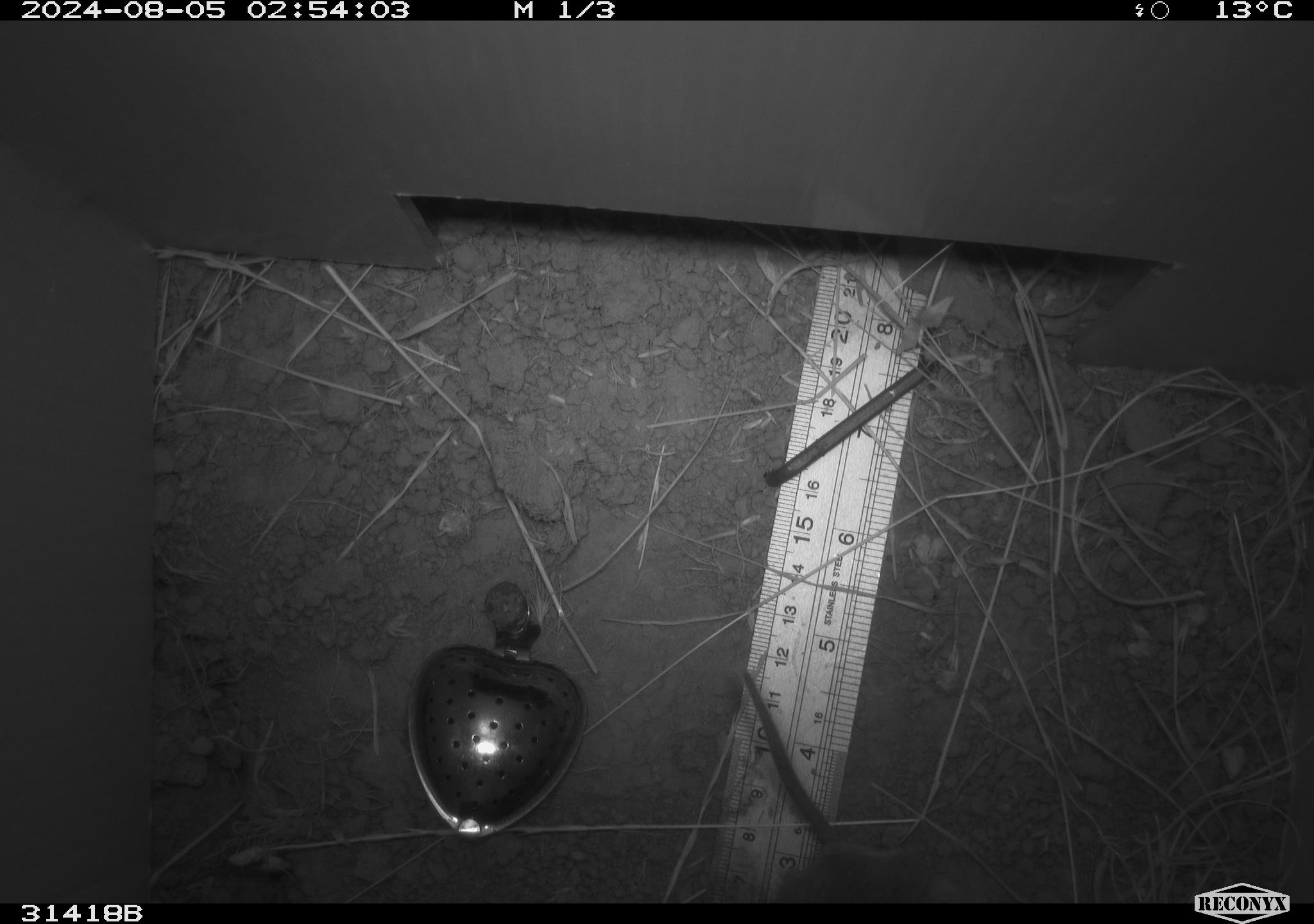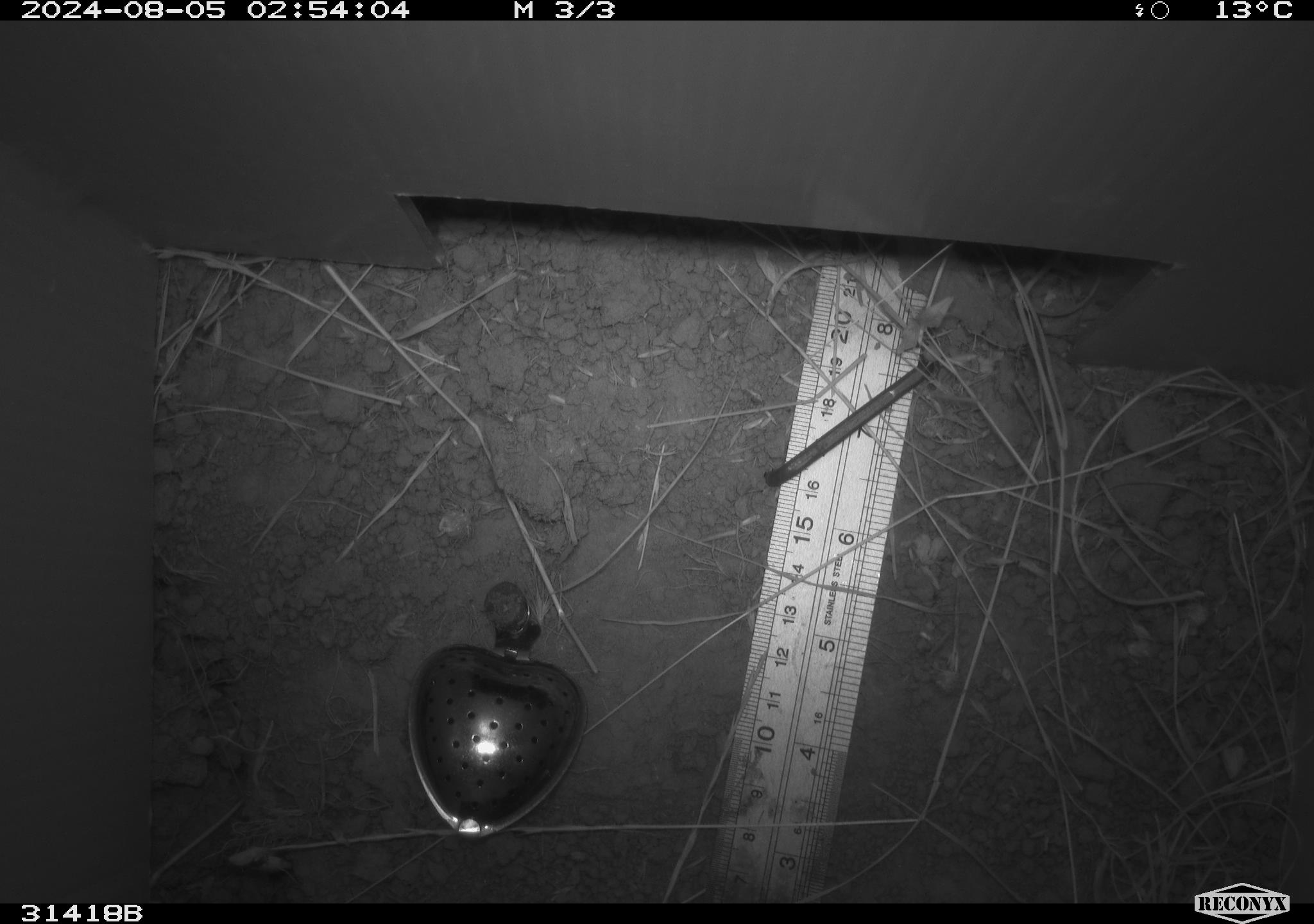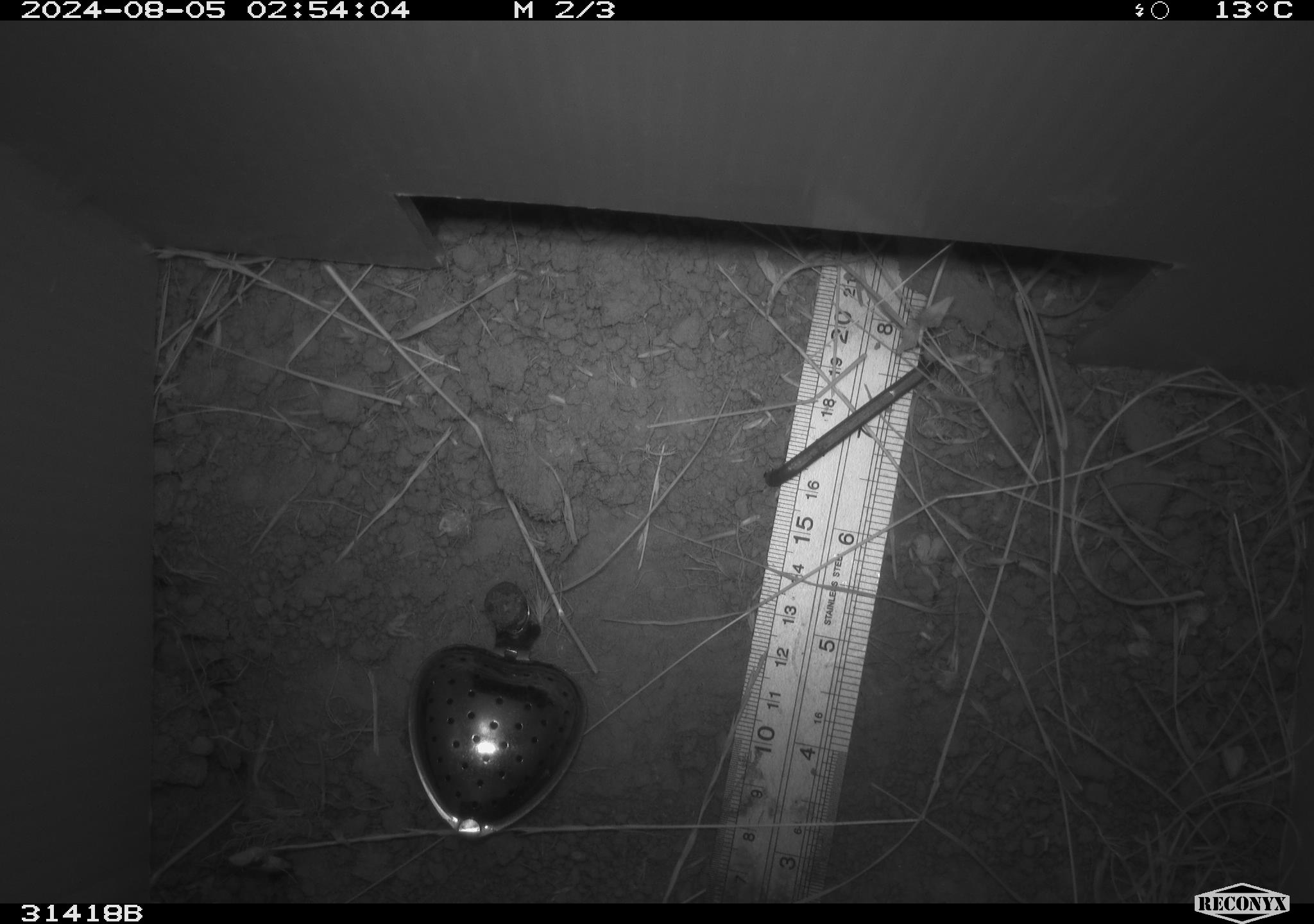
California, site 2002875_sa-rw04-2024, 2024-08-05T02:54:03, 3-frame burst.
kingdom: Animalia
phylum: Chordata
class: Mammalia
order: Rodentia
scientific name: Rodentia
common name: rodent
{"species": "rodent (Rodentia)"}